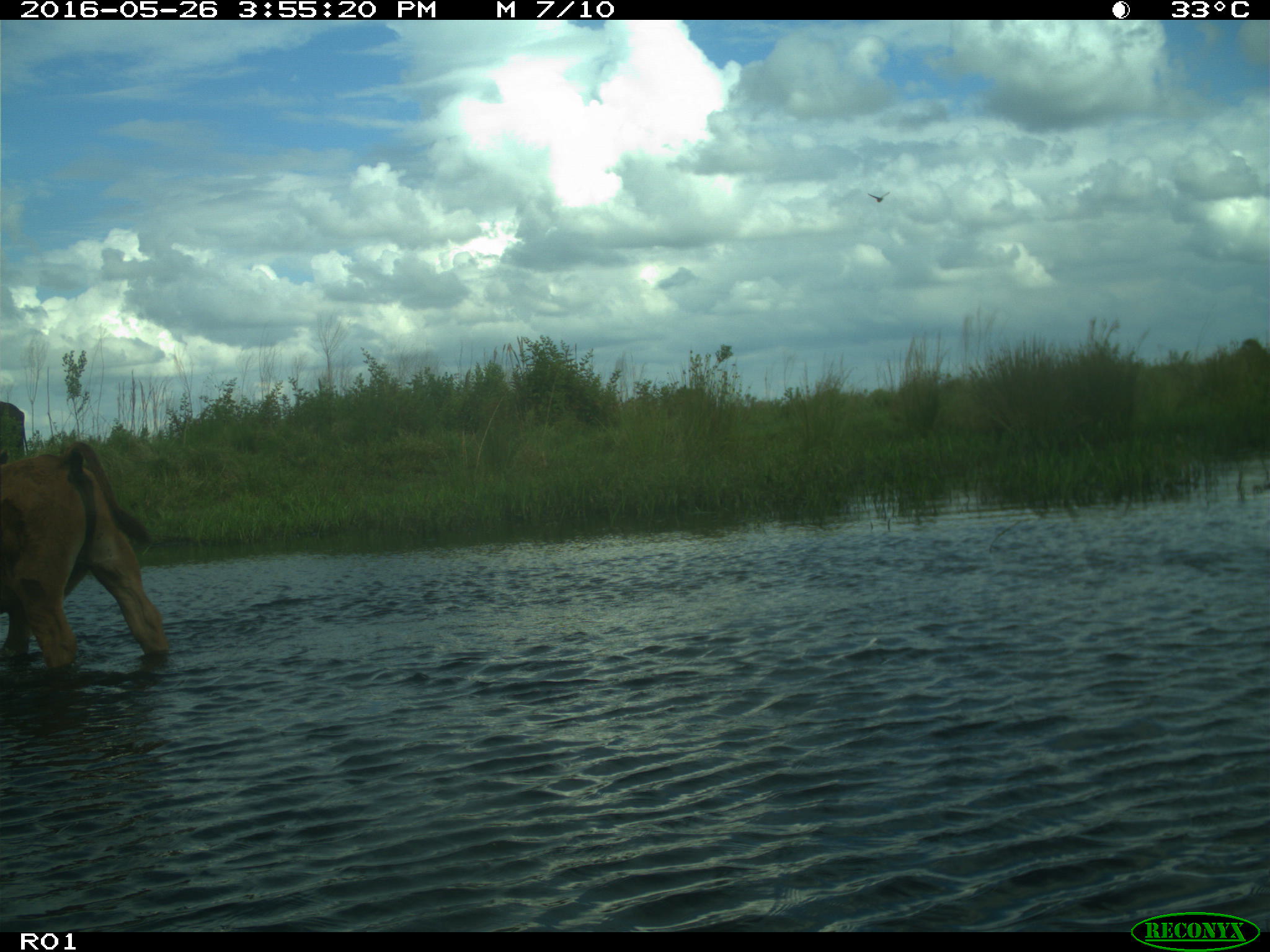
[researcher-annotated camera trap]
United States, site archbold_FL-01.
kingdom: Animalia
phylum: Chordata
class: Mammalia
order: Artiodactyla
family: Bovidae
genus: Bos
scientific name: Bos taurus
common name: domestic cow